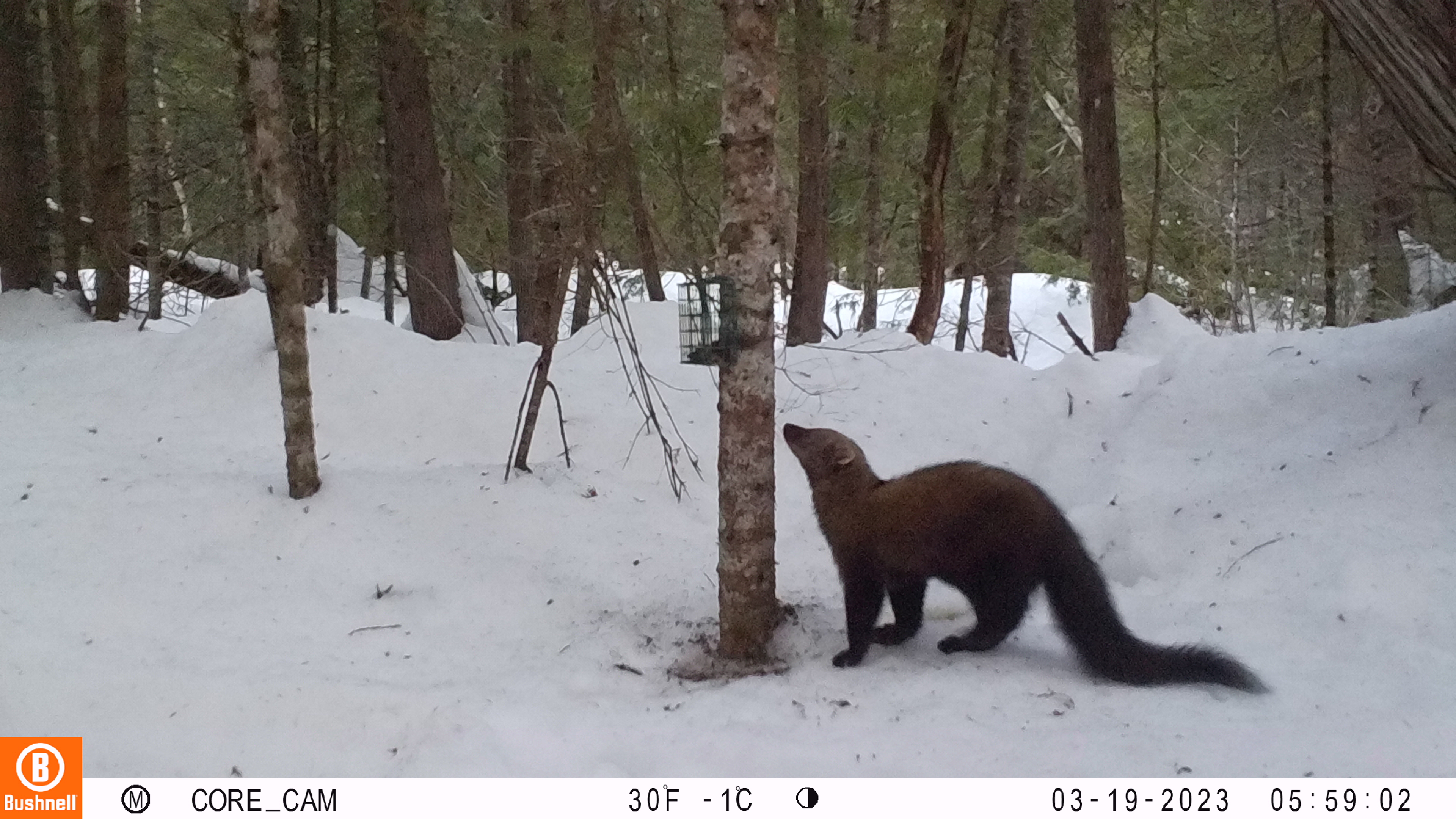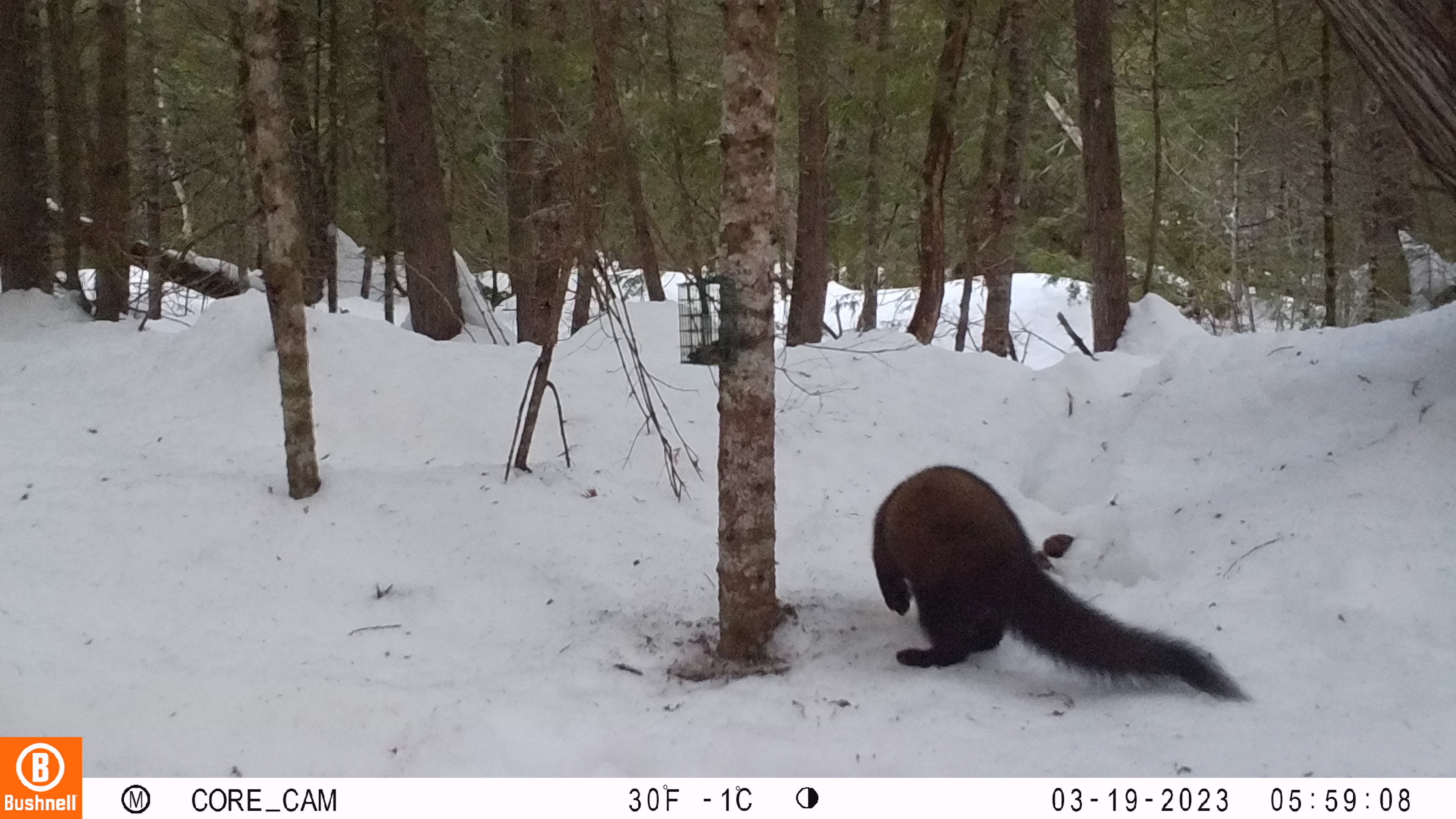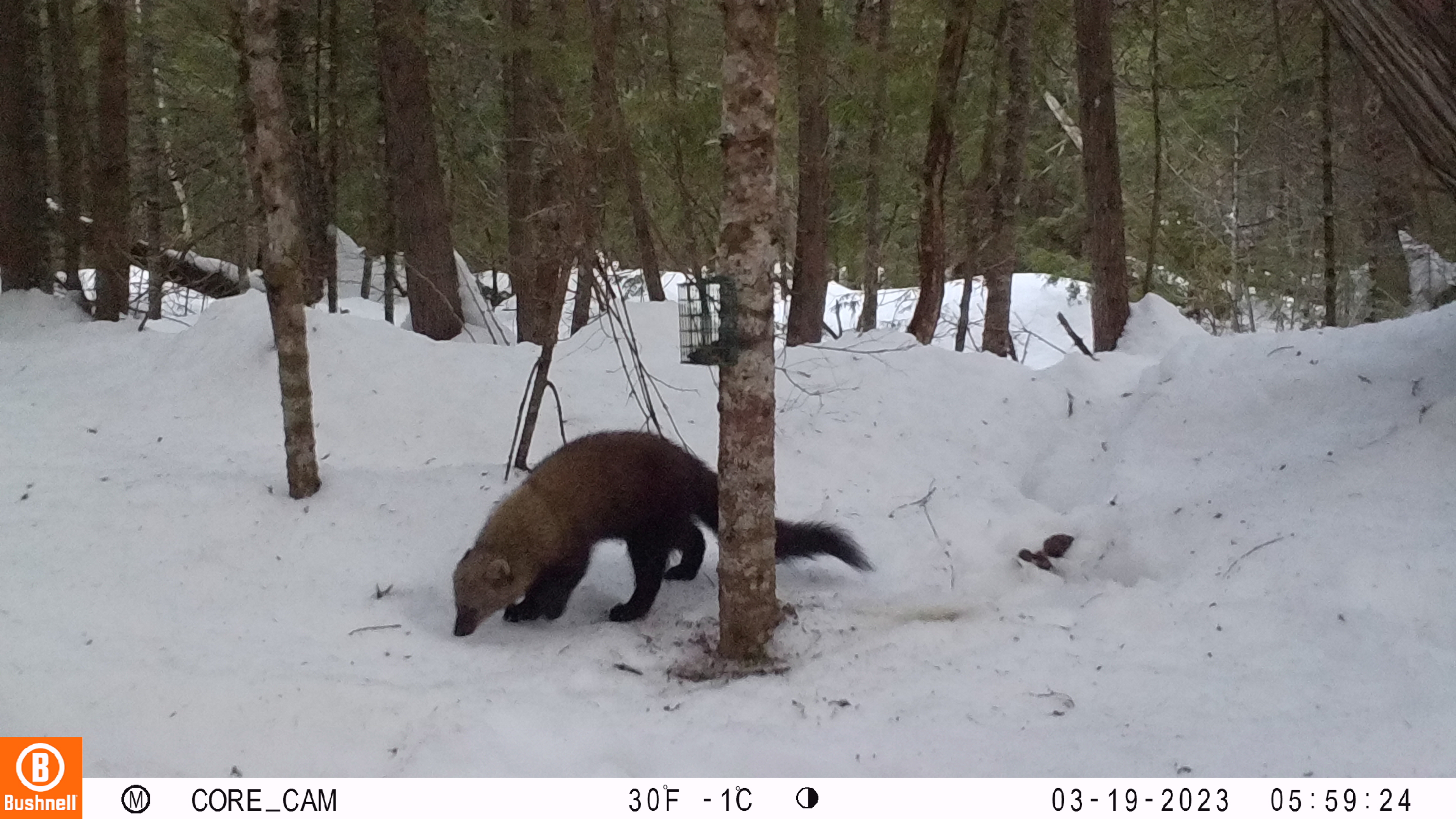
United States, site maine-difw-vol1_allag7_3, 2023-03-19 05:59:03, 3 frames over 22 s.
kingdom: Animalia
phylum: Chordata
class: Mammalia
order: Carnivora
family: Mustelidae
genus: Pekania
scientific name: Pekania pennanti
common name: fisher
Fisher (Pekania pennanti).